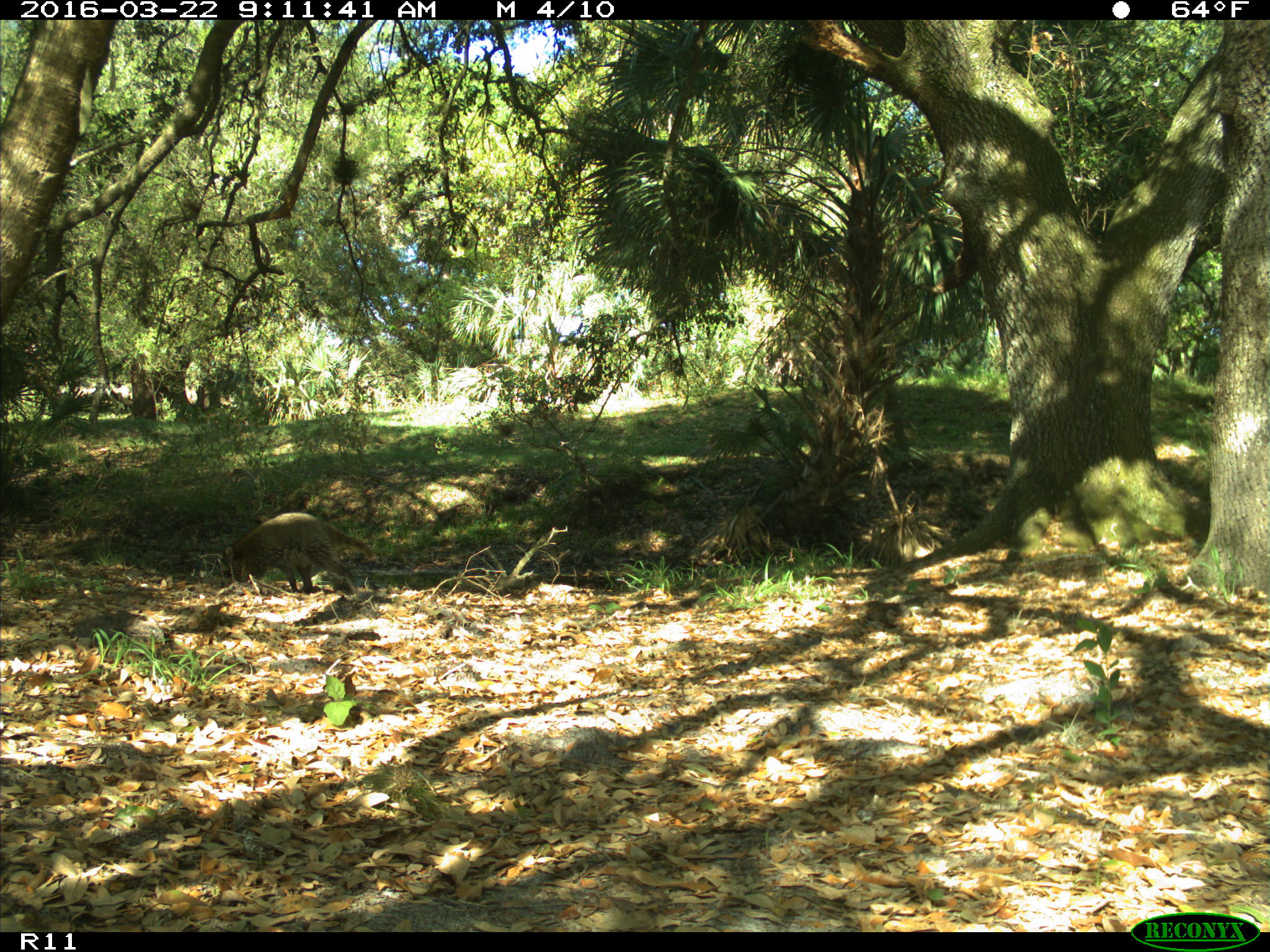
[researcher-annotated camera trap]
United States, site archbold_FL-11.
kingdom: Animalia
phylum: Chordata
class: Mammalia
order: Carnivora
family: Procyonidae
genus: Procyon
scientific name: Procyon lotor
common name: common raccoon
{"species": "Procyon lotor (common raccoon)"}